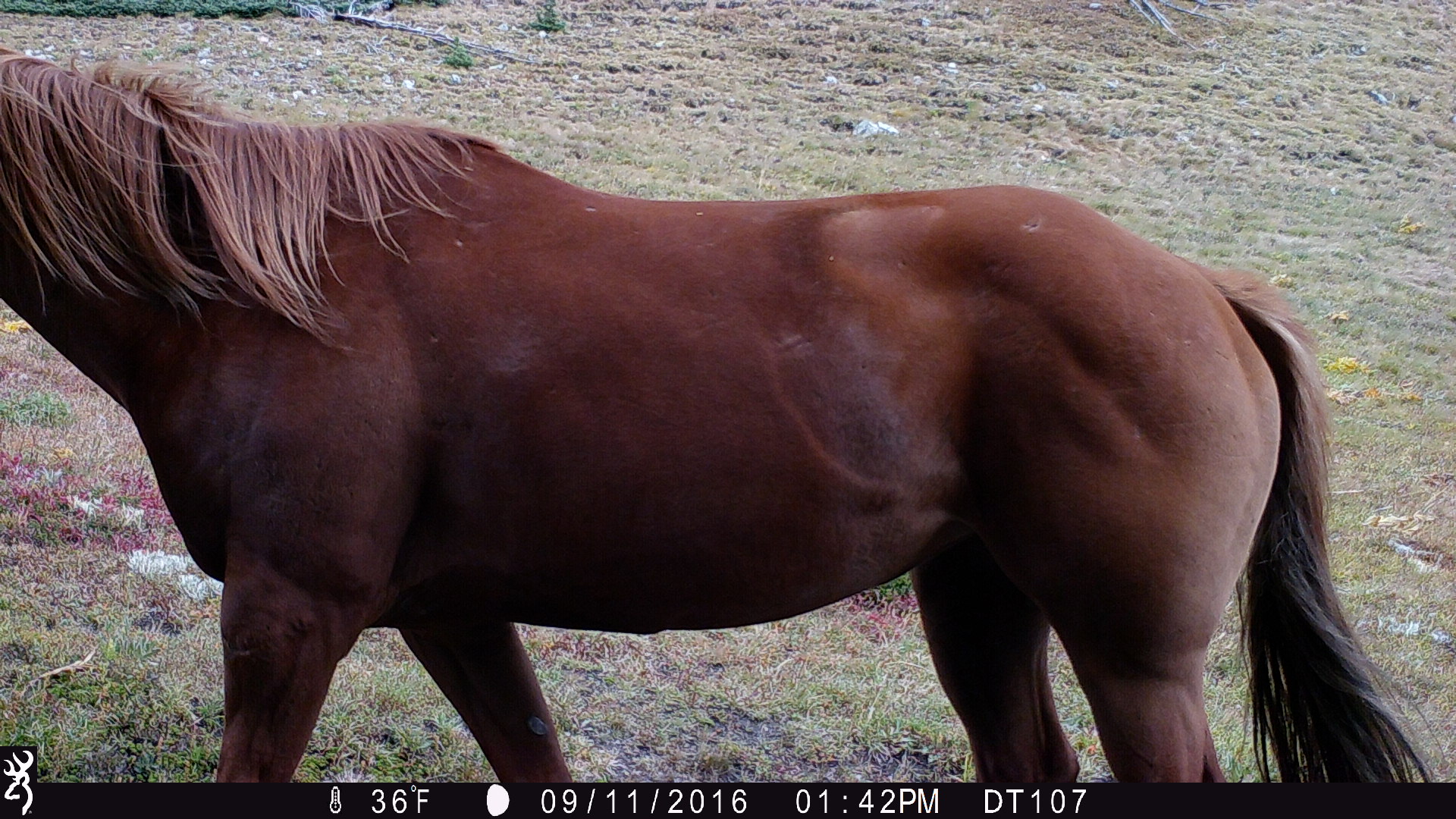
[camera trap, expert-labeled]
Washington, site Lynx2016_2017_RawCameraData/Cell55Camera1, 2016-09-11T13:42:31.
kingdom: Animalia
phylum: Chordata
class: Mammalia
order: Perissodactyla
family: Equidae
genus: Equus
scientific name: Equus caballus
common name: domestic horse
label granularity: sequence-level